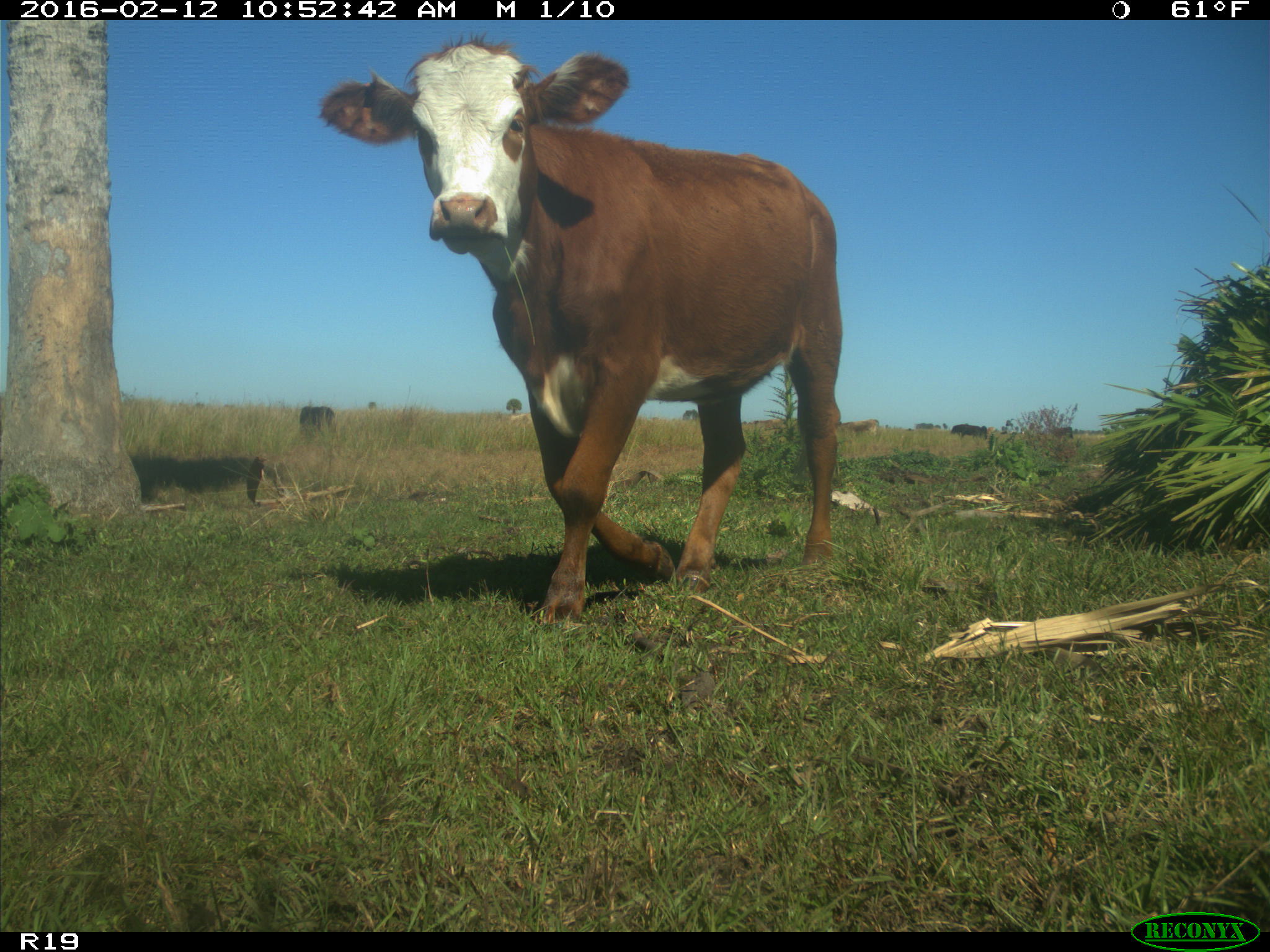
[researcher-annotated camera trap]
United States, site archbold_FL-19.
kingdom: Animalia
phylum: Chordata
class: Mammalia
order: Artiodactyla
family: Bovidae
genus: Bos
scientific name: Bos taurus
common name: domestic cow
Bos taurus (domestic cow).